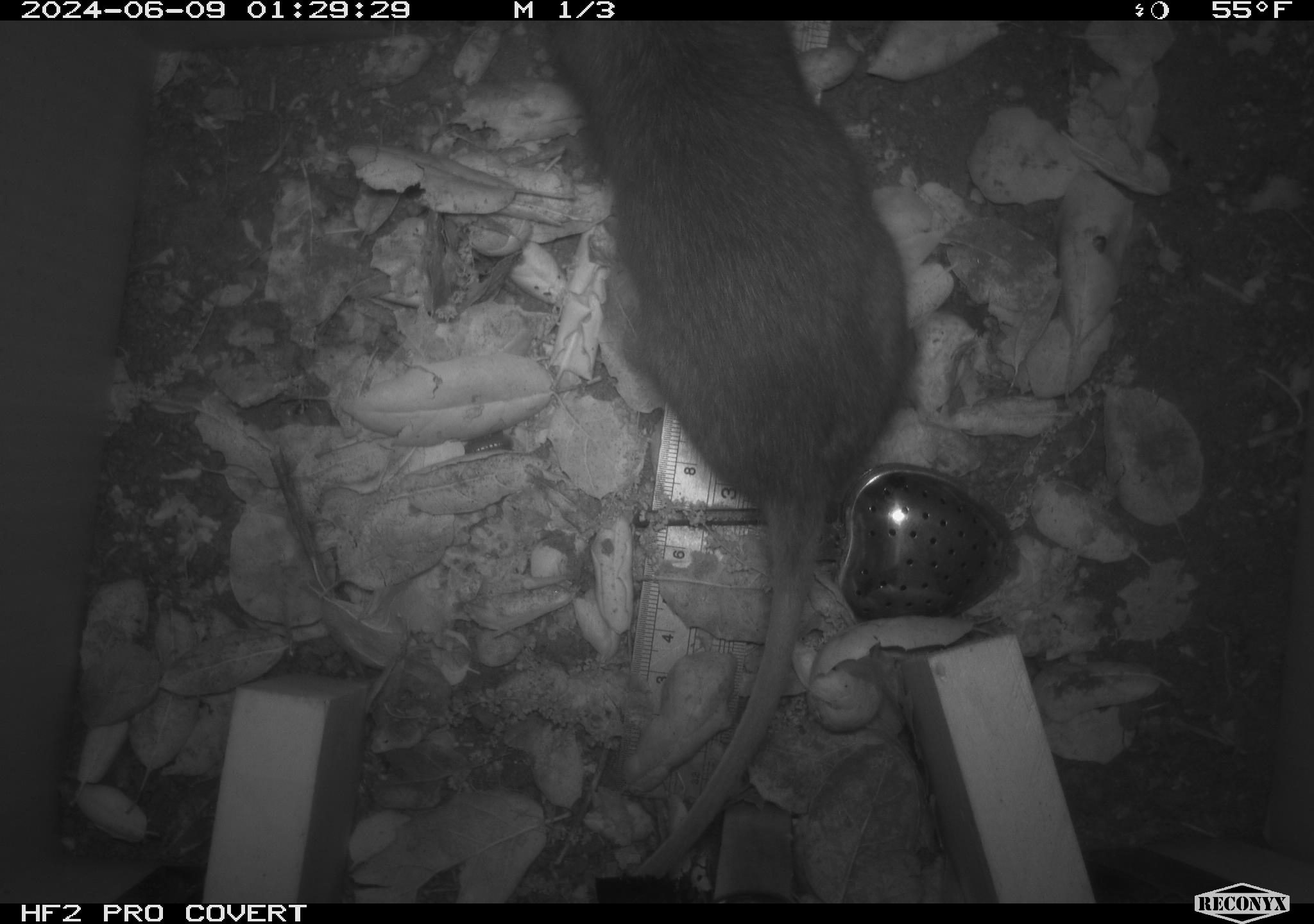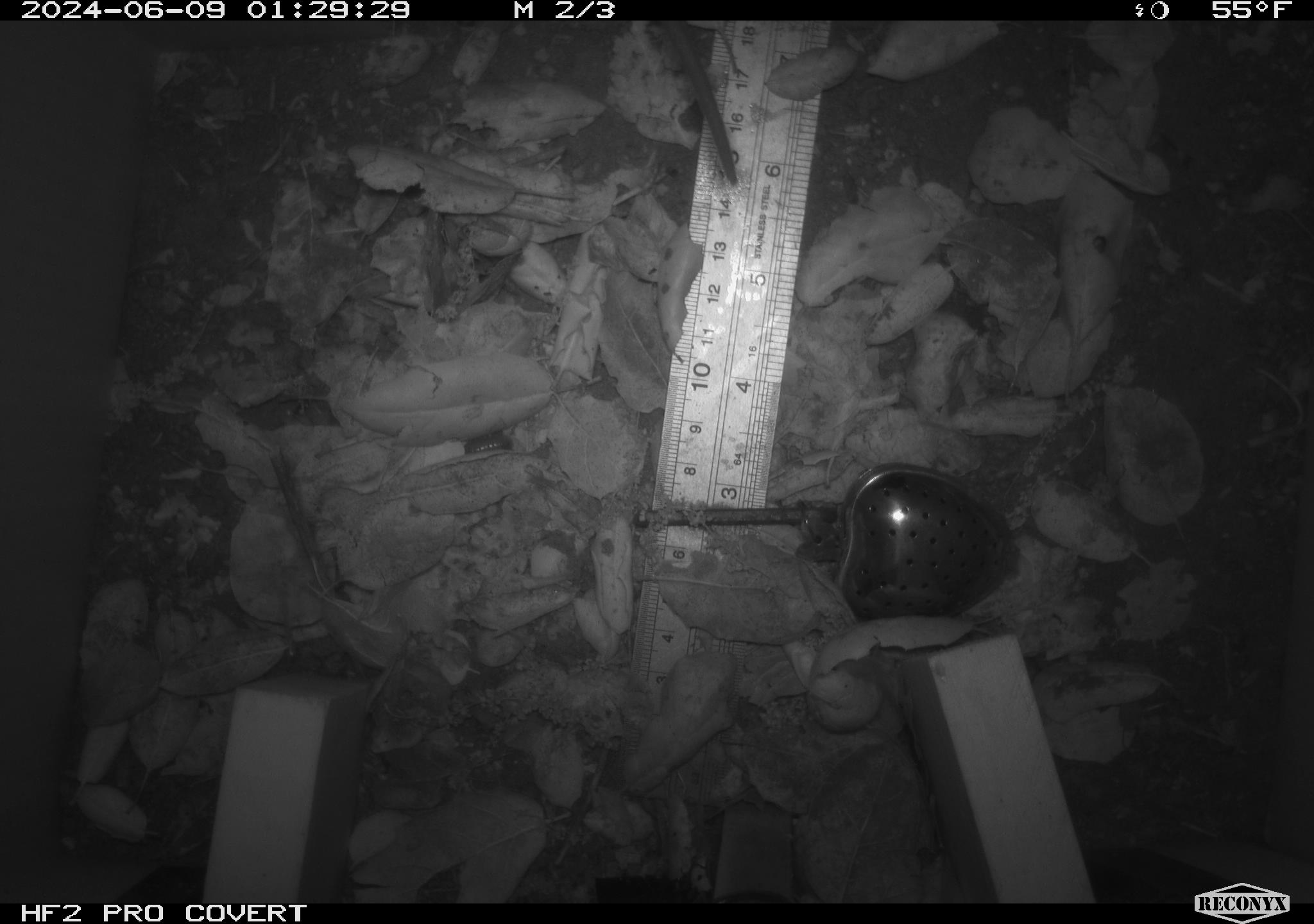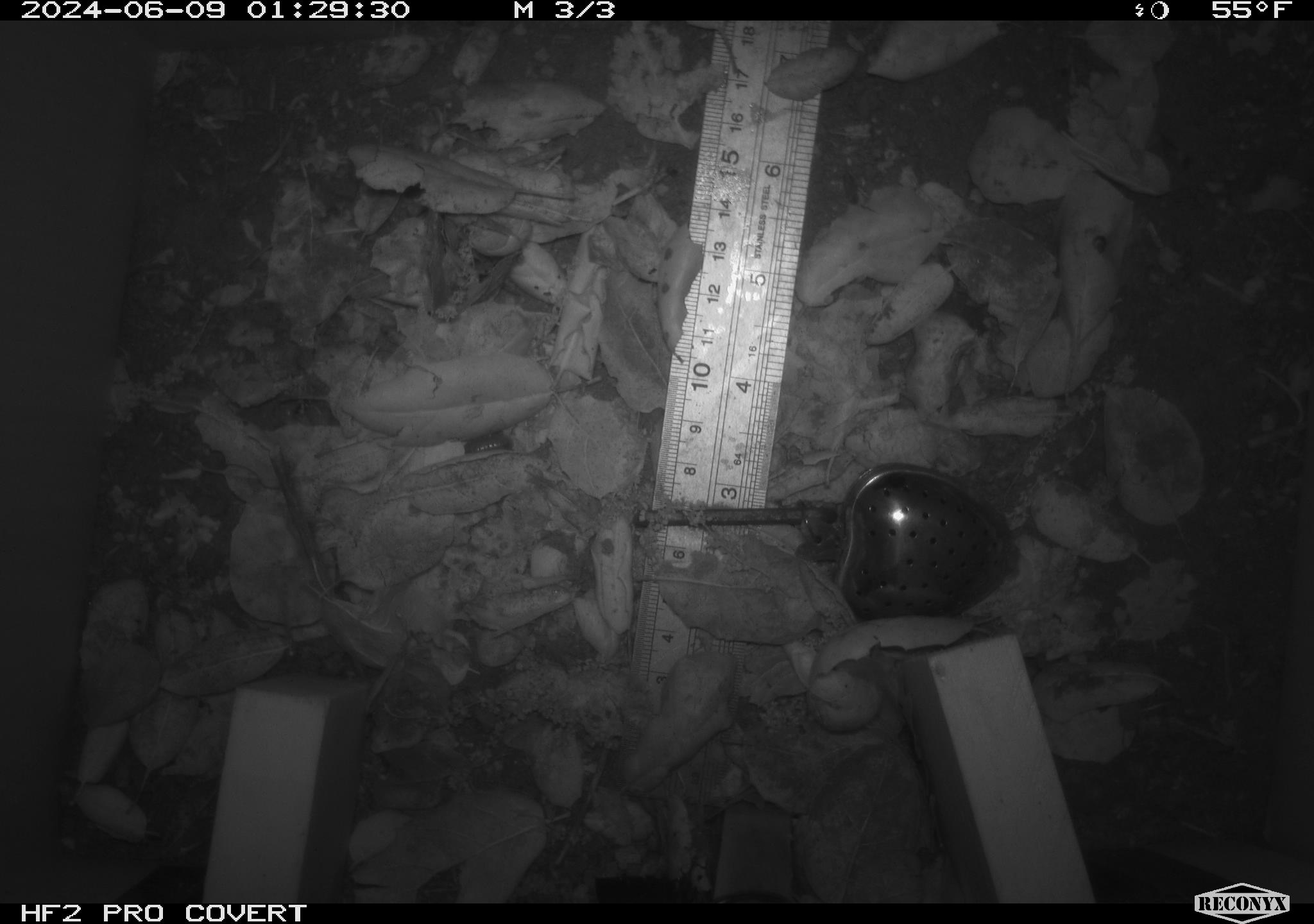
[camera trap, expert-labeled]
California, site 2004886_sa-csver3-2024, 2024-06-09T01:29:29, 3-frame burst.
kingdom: Animalia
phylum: Chordata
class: Mammalia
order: Rodentia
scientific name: Rodentia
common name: rodent